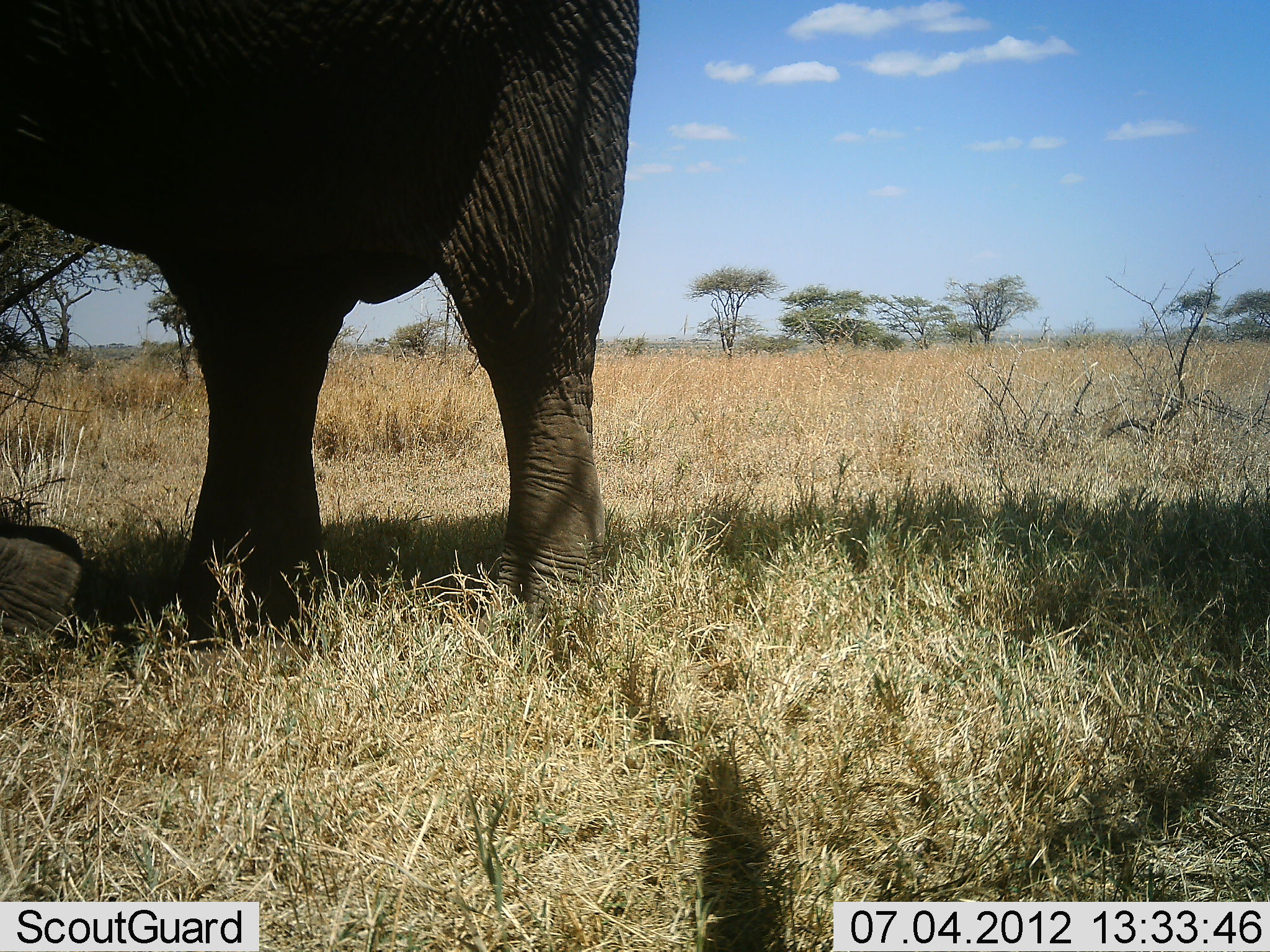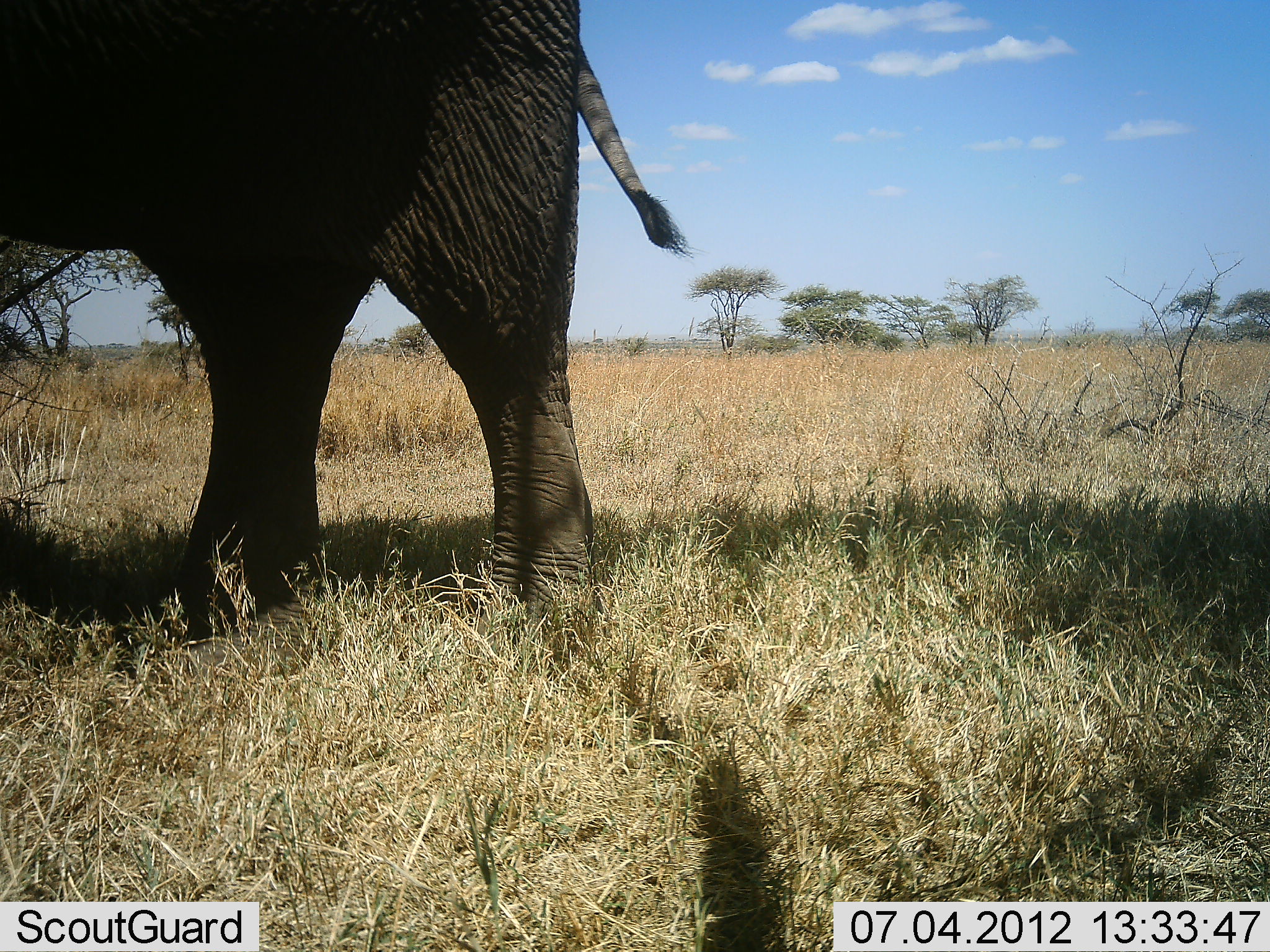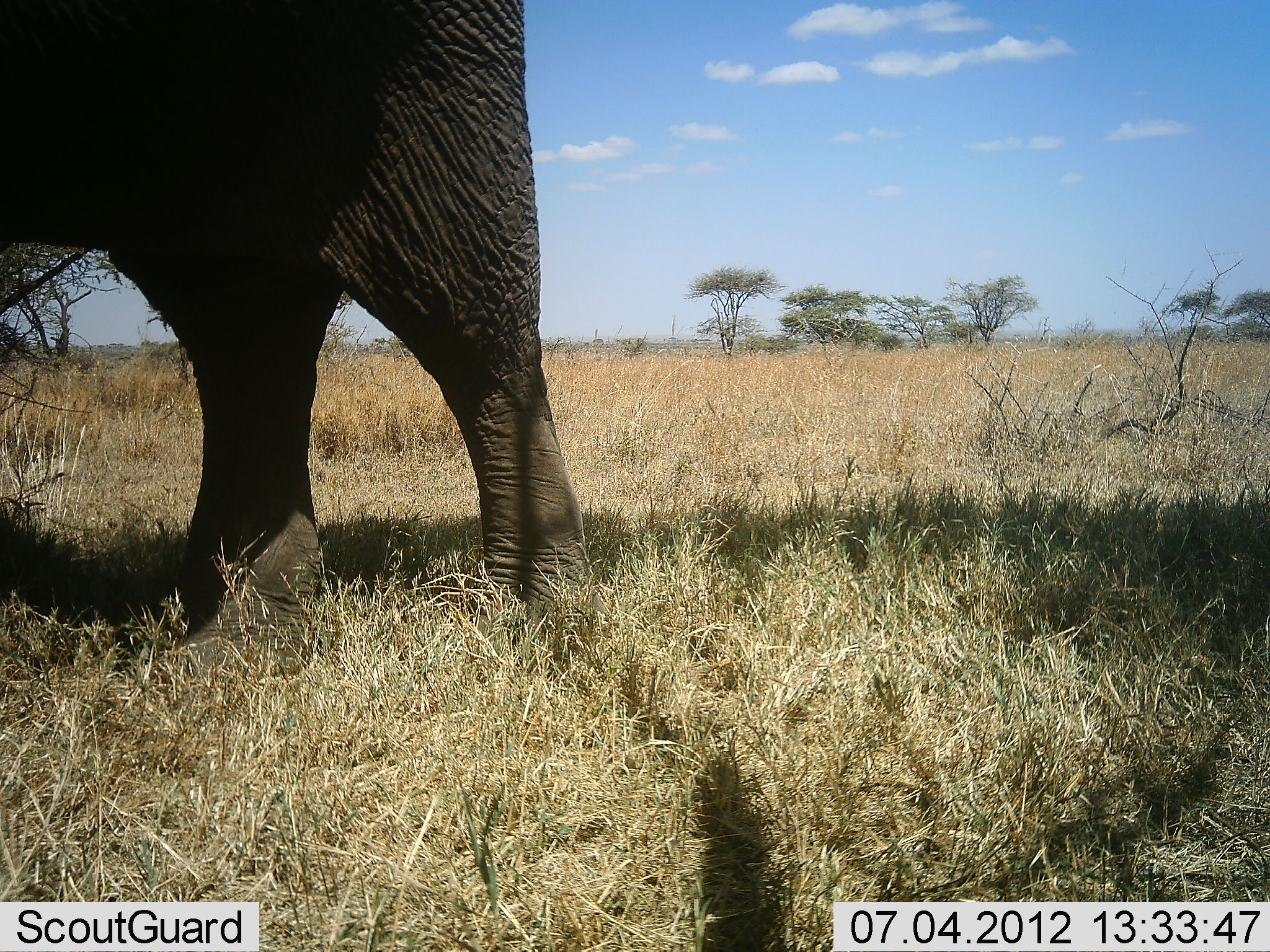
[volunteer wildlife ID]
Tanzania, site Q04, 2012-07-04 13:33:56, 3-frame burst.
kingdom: Animalia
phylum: Chordata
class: Mammalia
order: Proboscidea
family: Elephantidae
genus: Loxodonta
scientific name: Loxodonta africana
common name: african bush elephant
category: elephant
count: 1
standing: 70%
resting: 0%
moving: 30%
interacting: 0%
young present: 0%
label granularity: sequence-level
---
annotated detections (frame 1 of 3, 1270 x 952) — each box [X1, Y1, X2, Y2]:
animal: [0, 0, 642, 671]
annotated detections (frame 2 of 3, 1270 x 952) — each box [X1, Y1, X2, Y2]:
animal: [0, 0, 692, 666]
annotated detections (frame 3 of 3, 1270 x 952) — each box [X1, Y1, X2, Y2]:
animal: [0, 0, 597, 691]